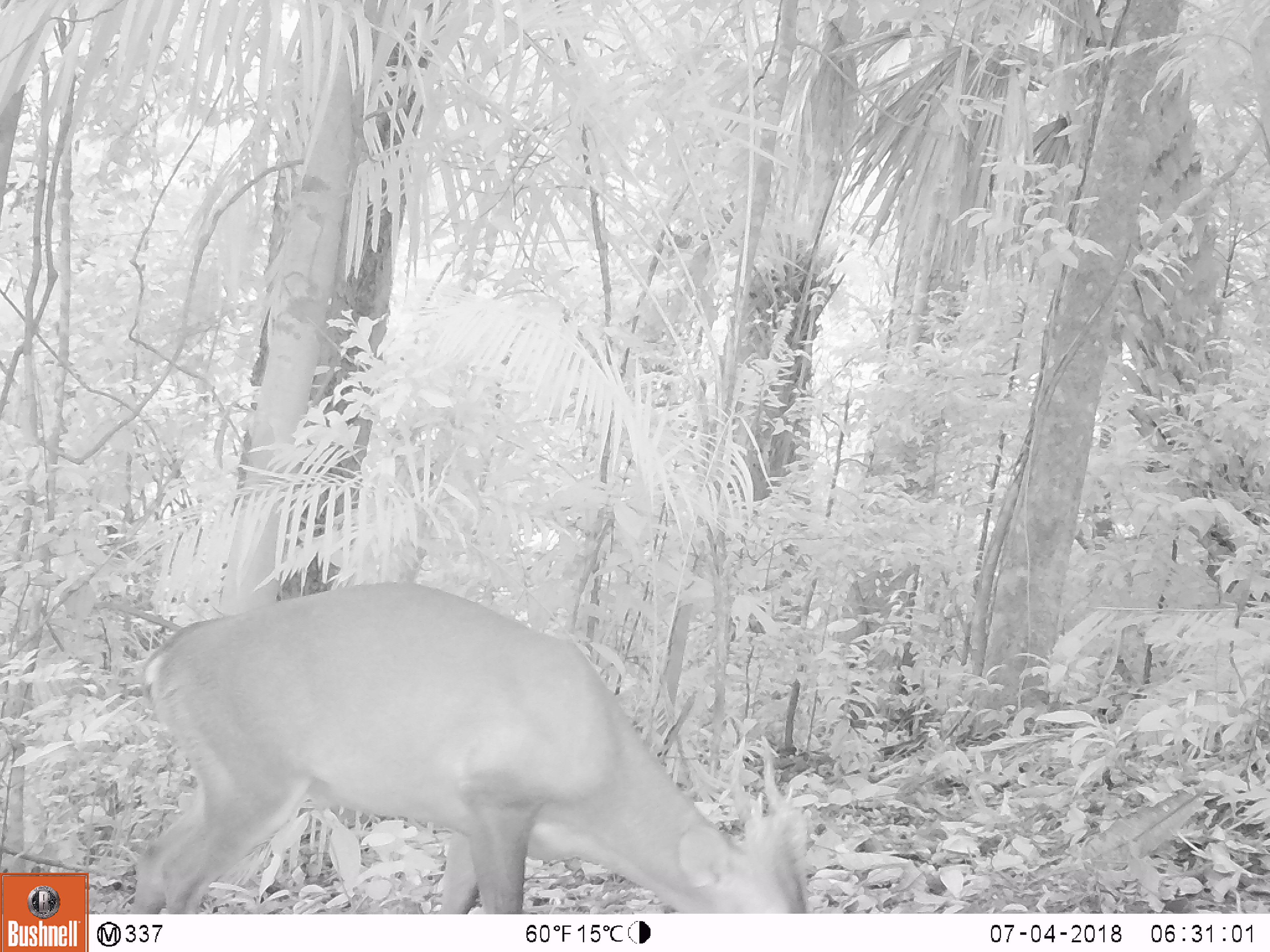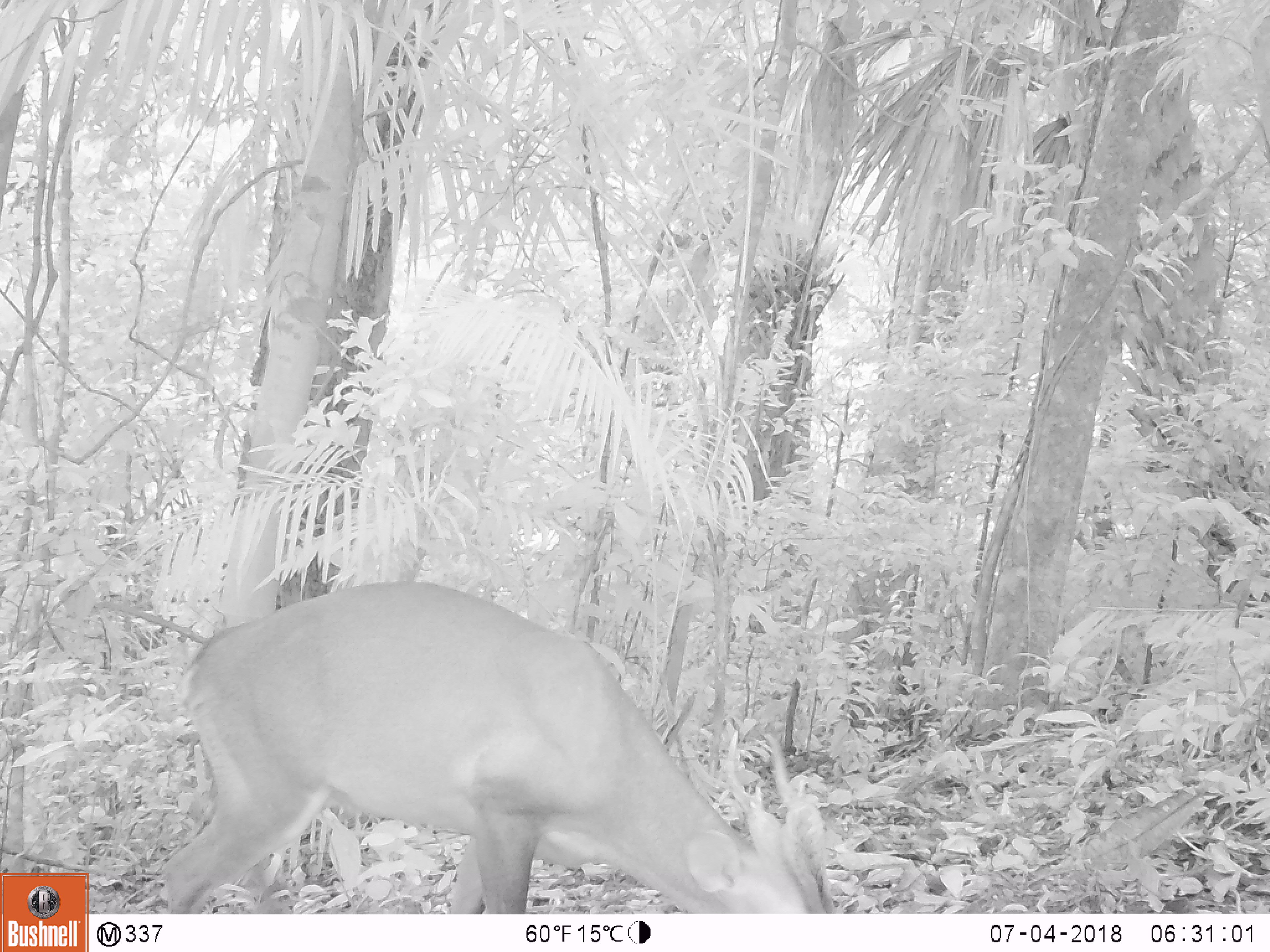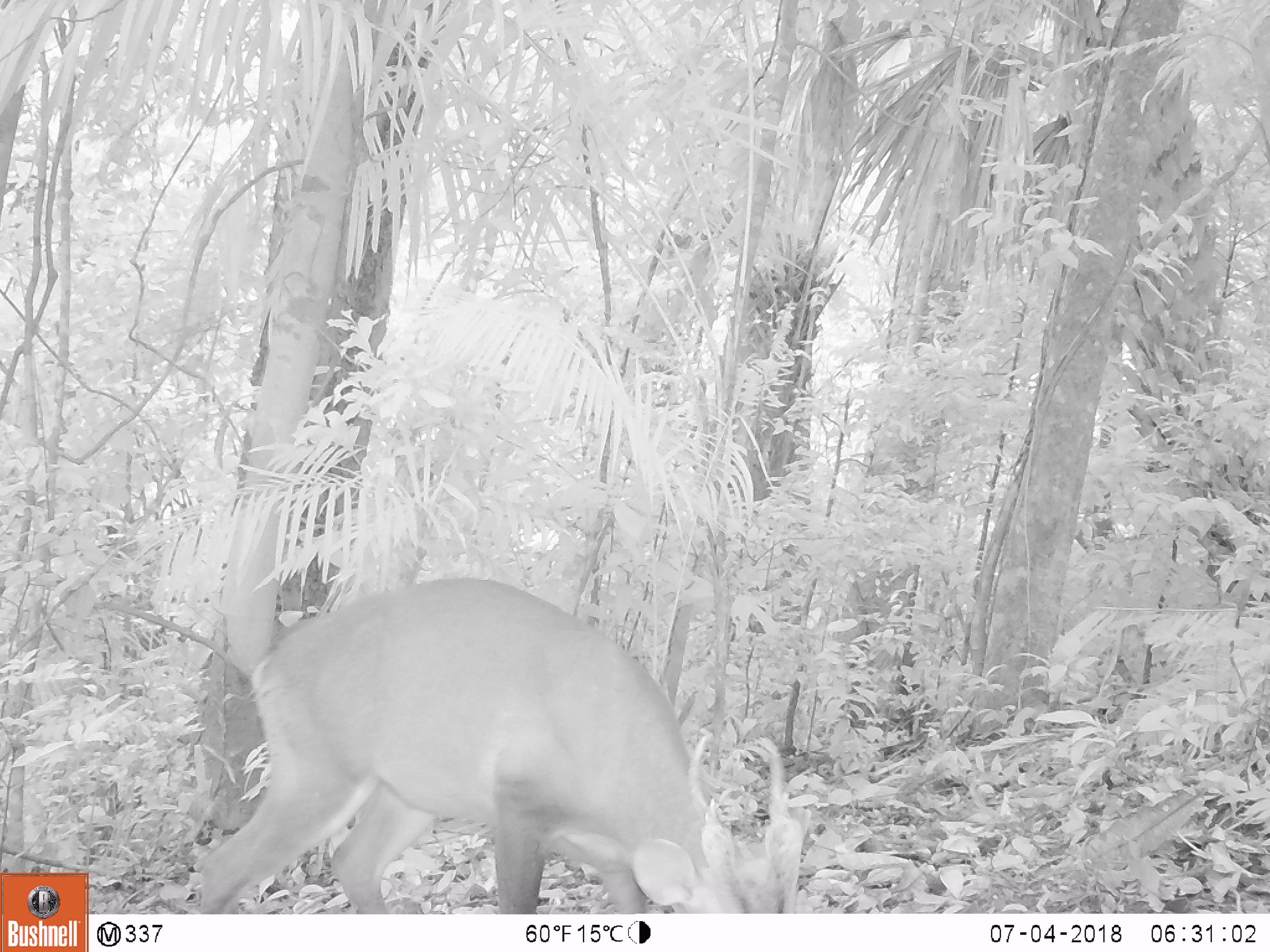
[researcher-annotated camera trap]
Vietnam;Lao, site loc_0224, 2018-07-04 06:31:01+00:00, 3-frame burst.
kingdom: Animalia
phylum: Chordata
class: Mammalia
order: Artiodactyla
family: Cervidae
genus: Muntiacus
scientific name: Muntiacus vuquangensis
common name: large-antlered muntjac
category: large antlered muntjac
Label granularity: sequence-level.